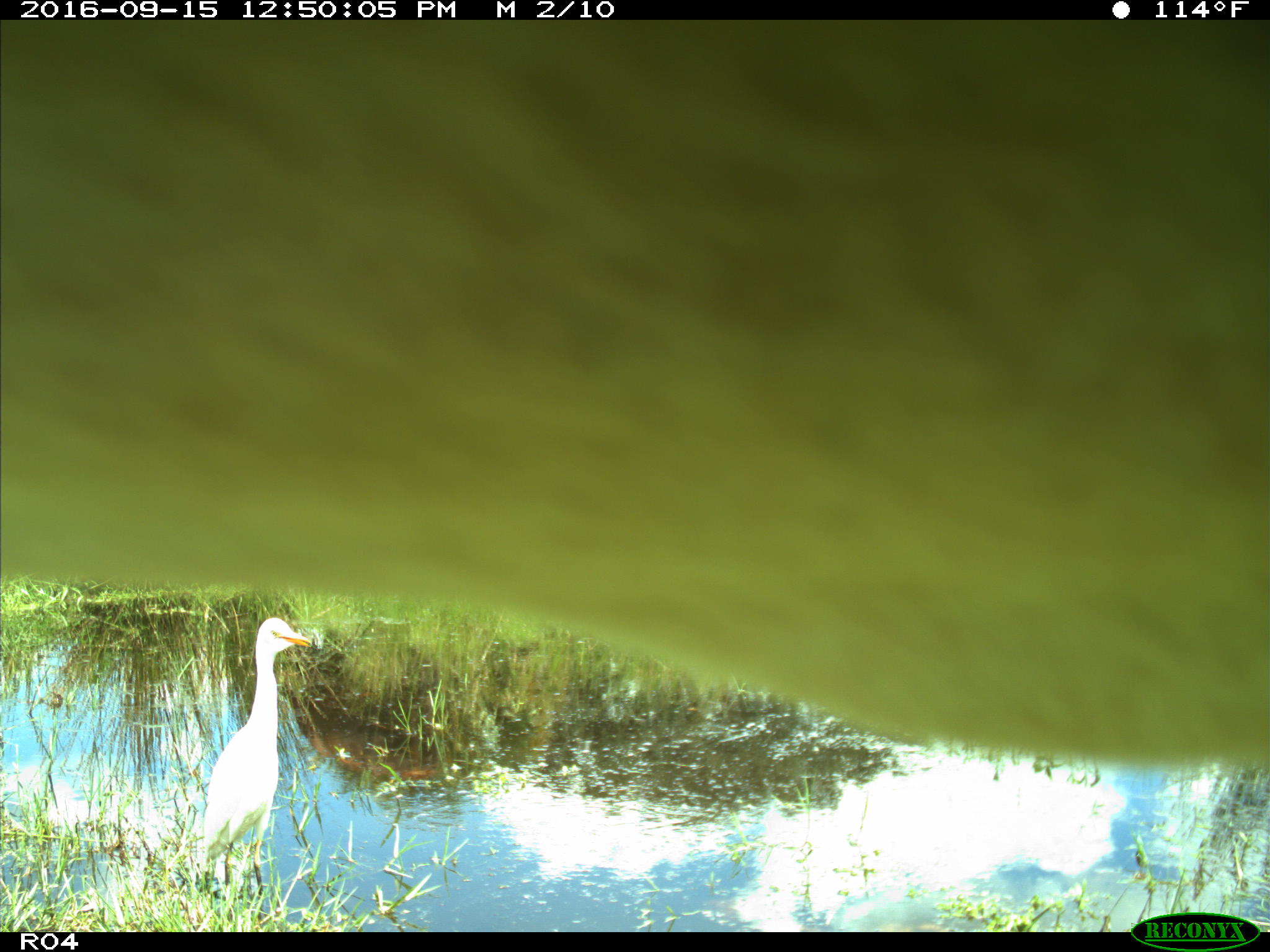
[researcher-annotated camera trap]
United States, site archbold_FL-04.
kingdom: Animalia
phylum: Chordata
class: Aves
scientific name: Aves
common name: birds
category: unidentified bird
Unidentified bird (birds) (Aves).